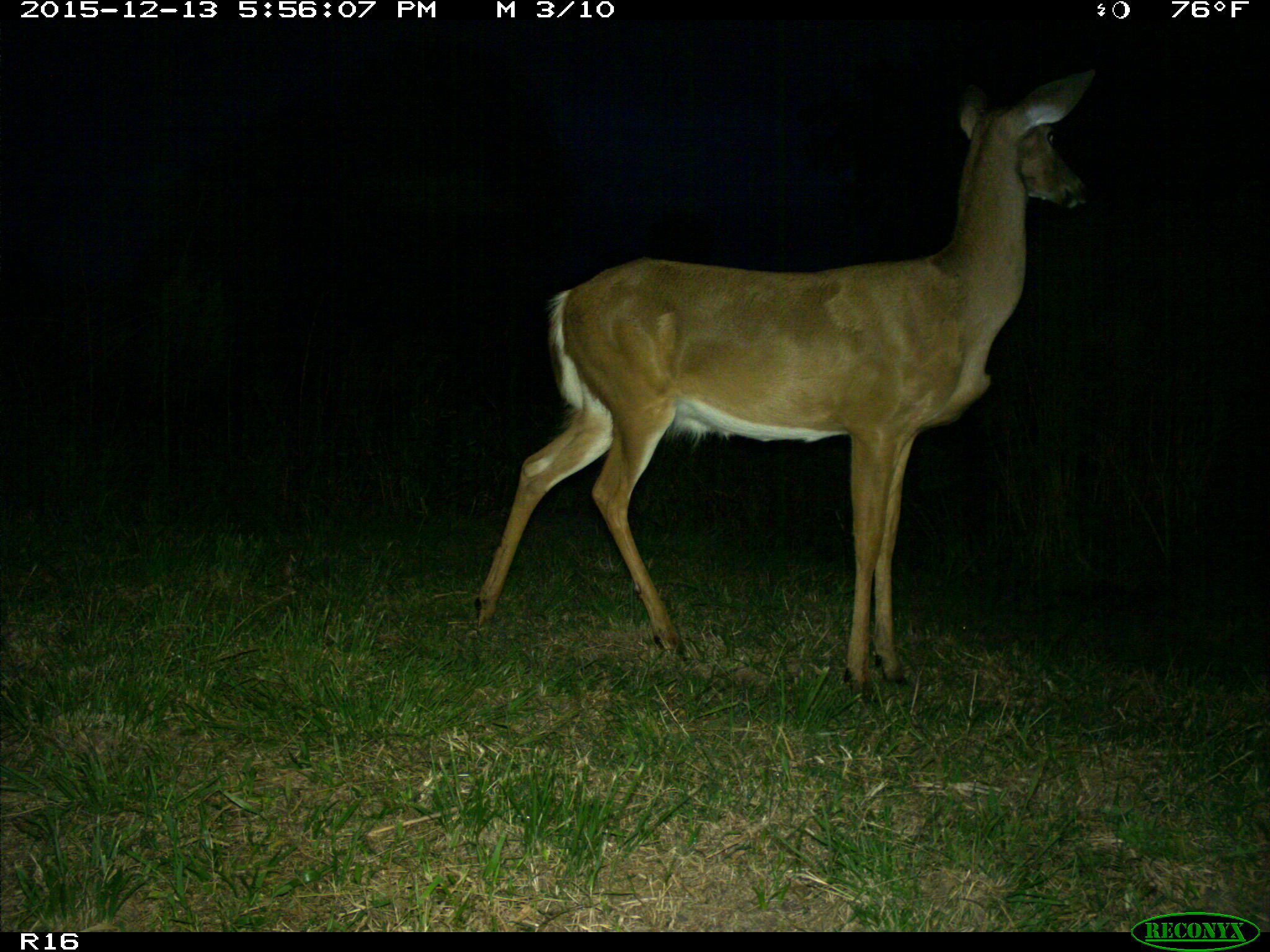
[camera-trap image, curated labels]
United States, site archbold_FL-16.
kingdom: Animalia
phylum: Chordata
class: Mammalia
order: Artiodactyla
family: Cervidae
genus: Odocoileus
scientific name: Odocoileus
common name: deer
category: unidentified deer